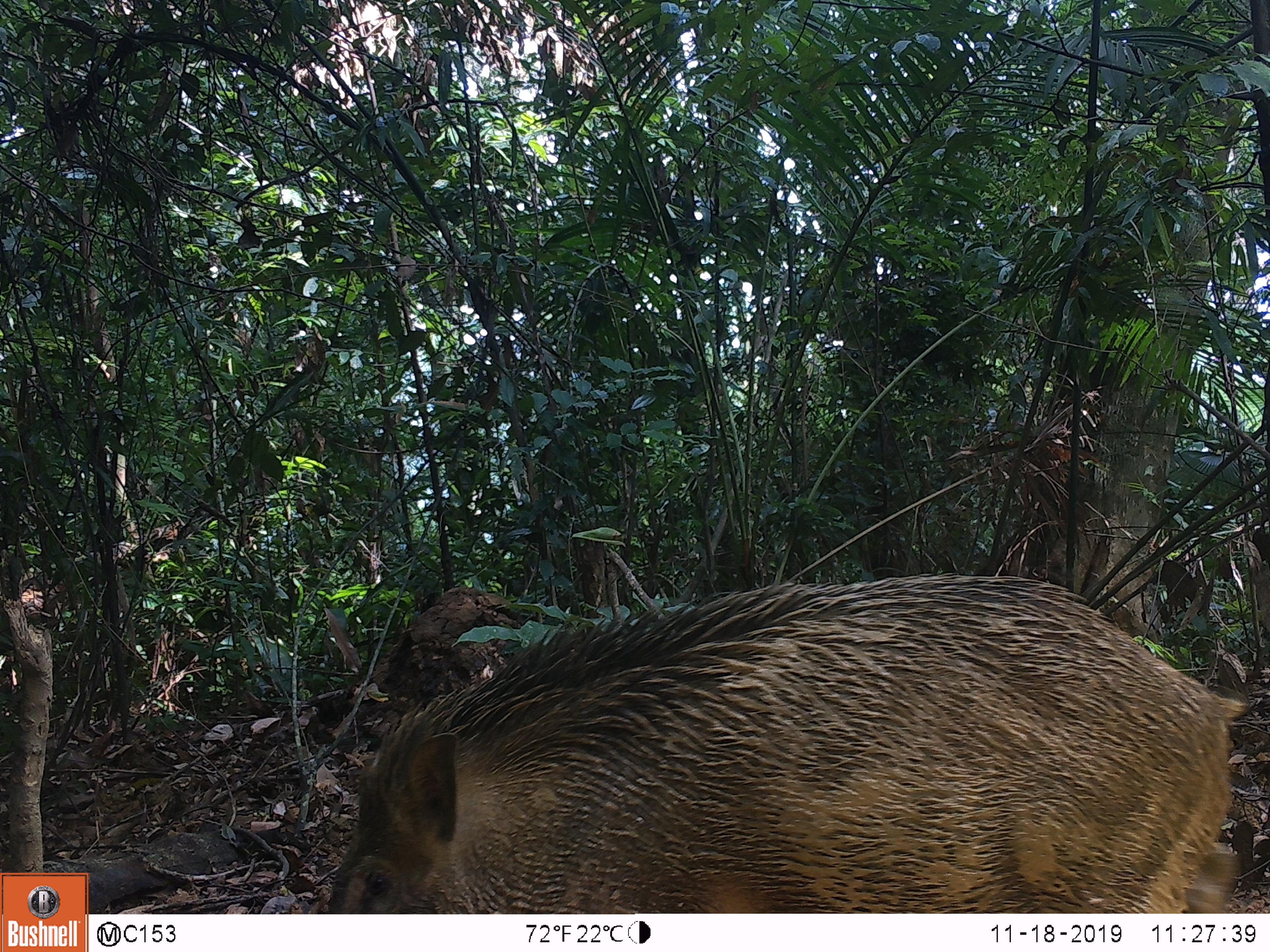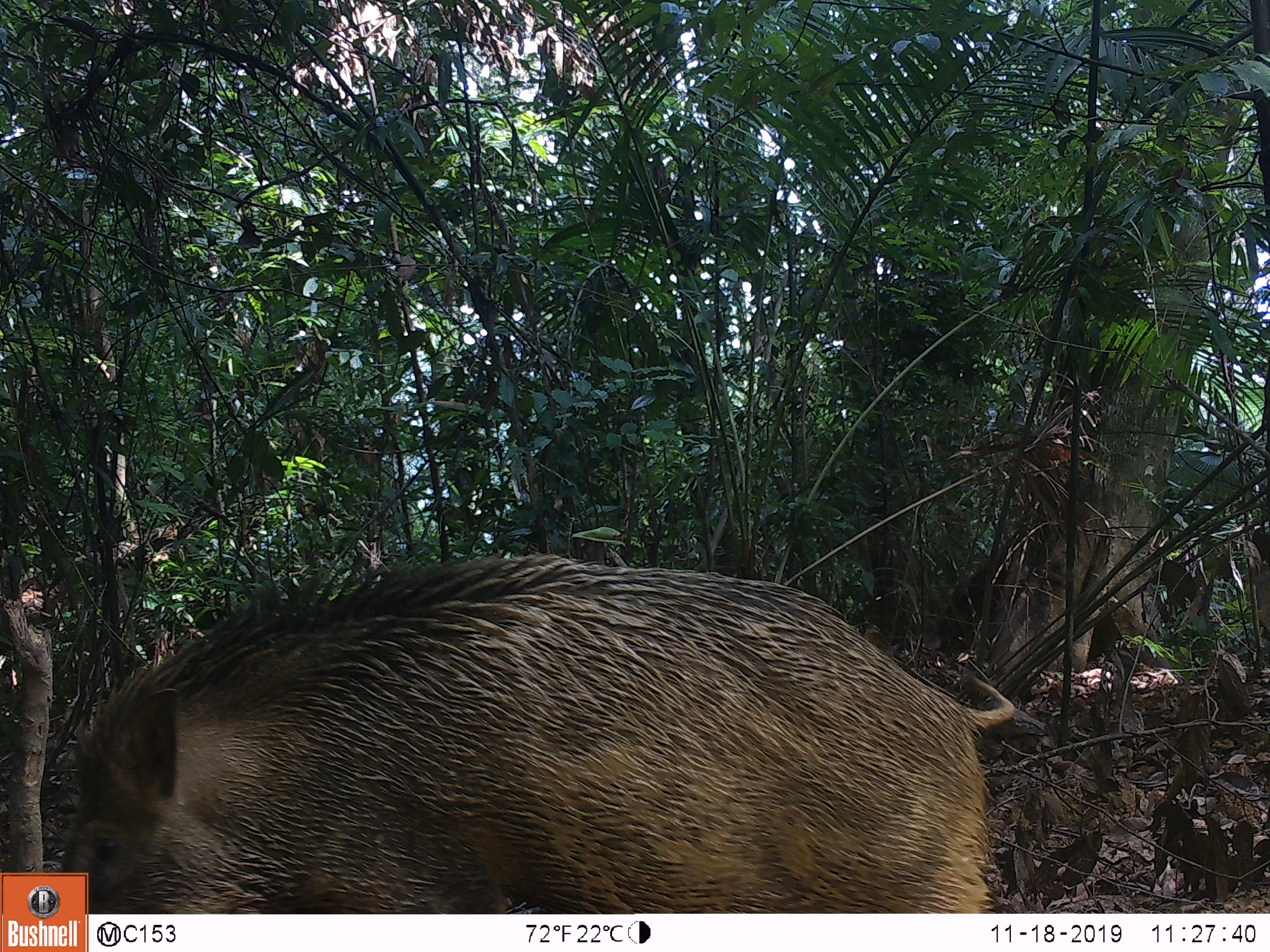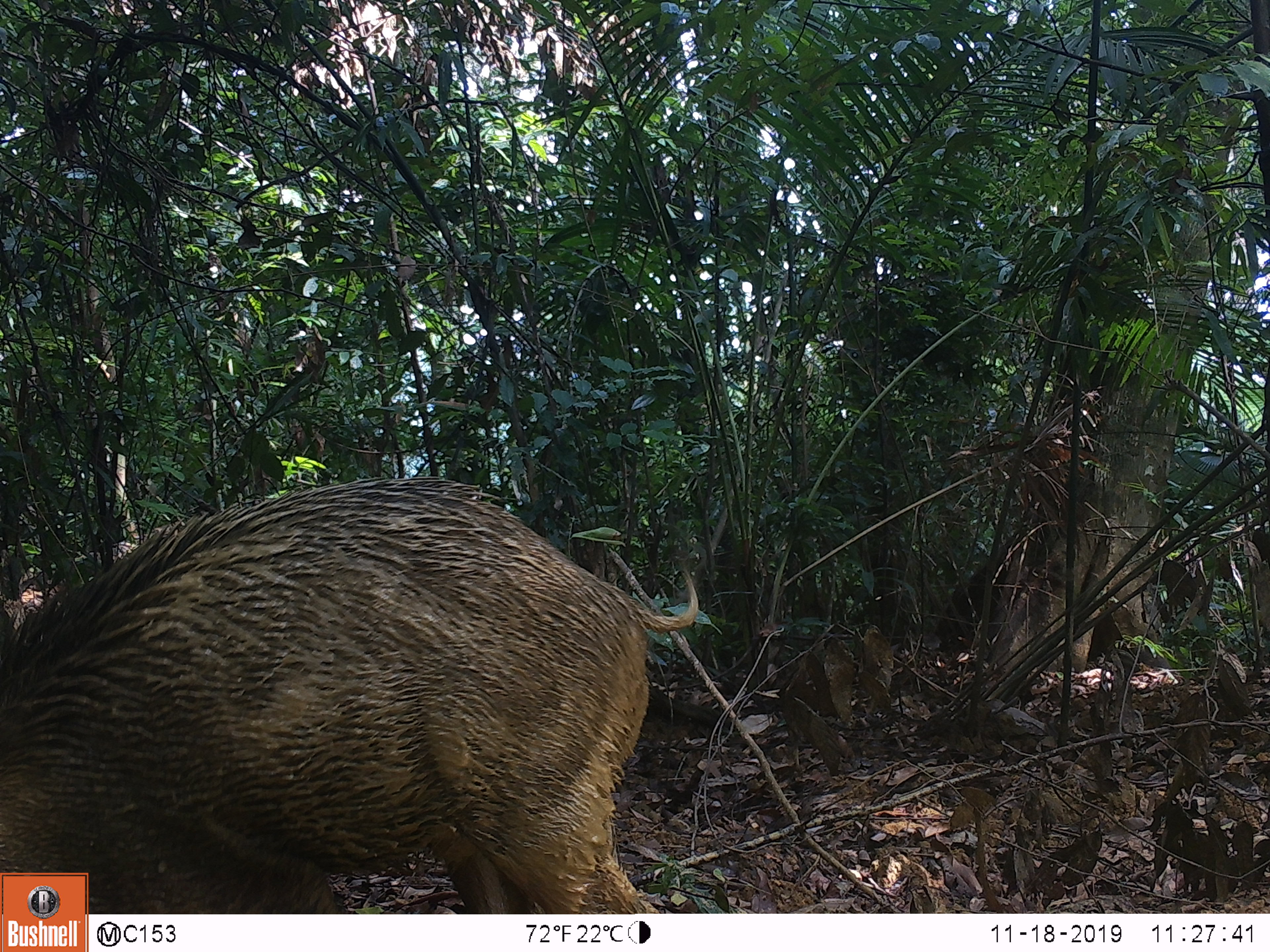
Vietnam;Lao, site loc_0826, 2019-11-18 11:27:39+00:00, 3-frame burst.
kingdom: Animalia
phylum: Chordata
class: Mammalia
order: Artiodactyla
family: Suidae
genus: Sus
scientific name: Sus scrofa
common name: eurasian wild pig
Eurasian wild pig (Sus scrofa). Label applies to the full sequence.